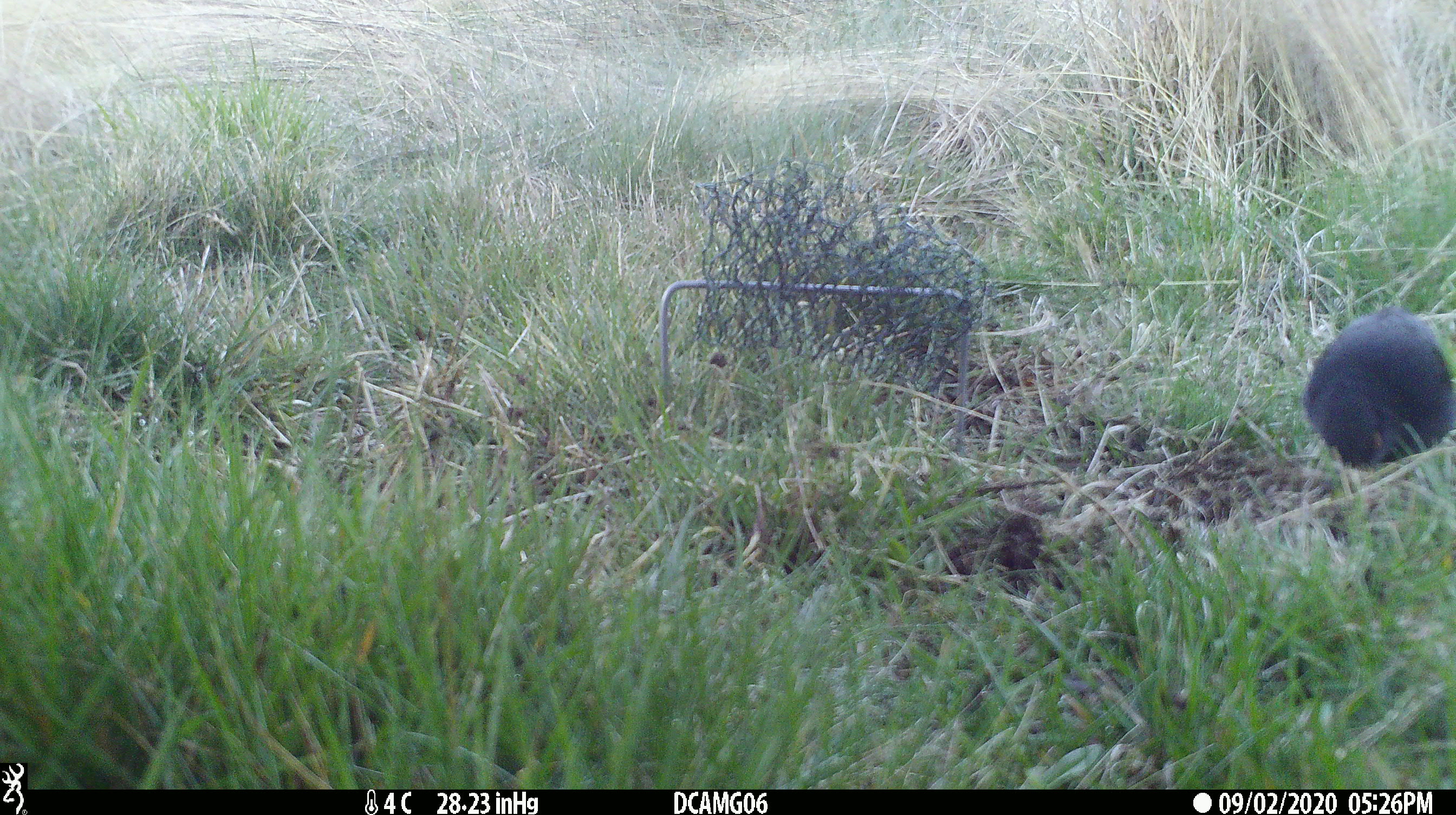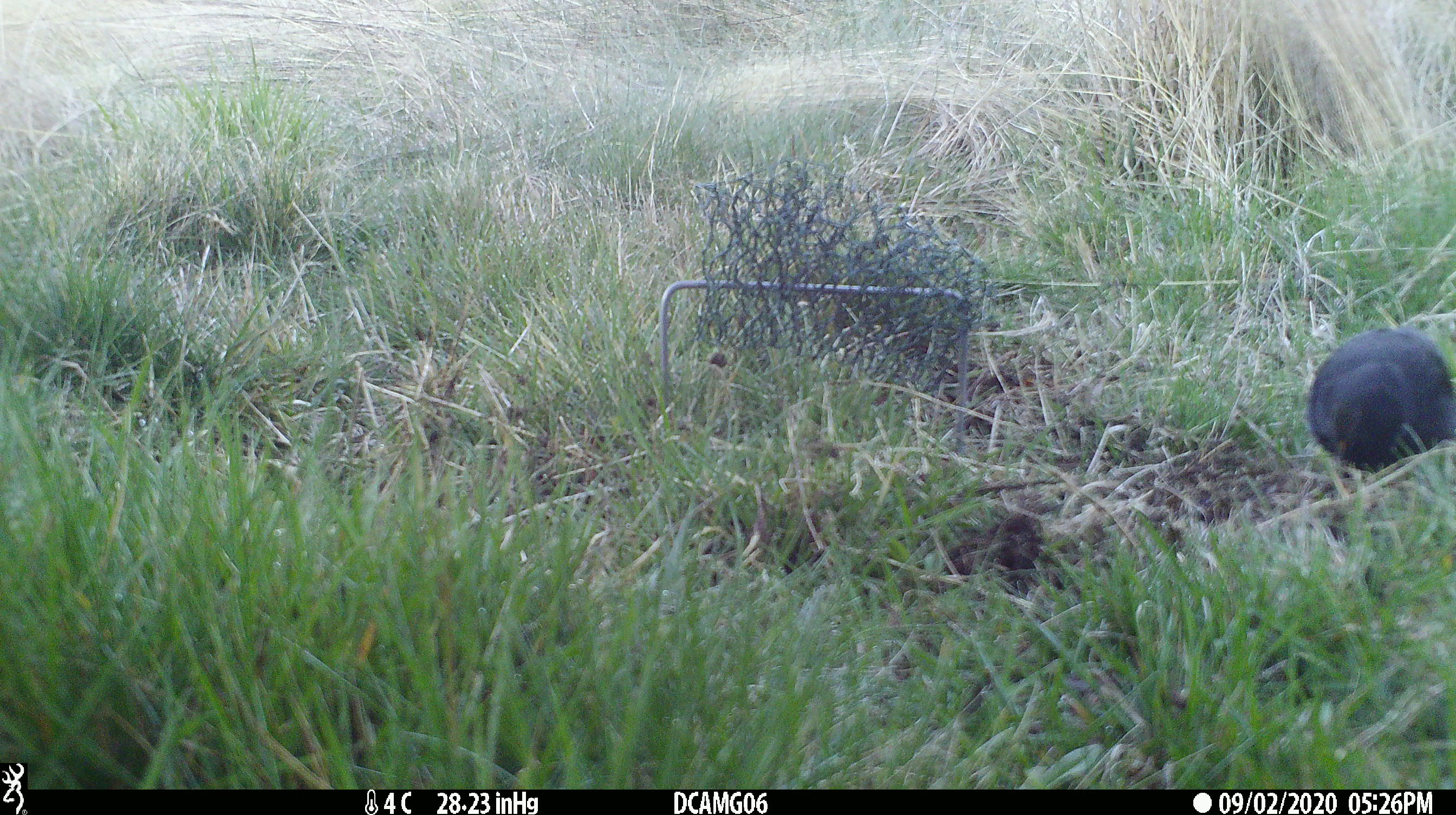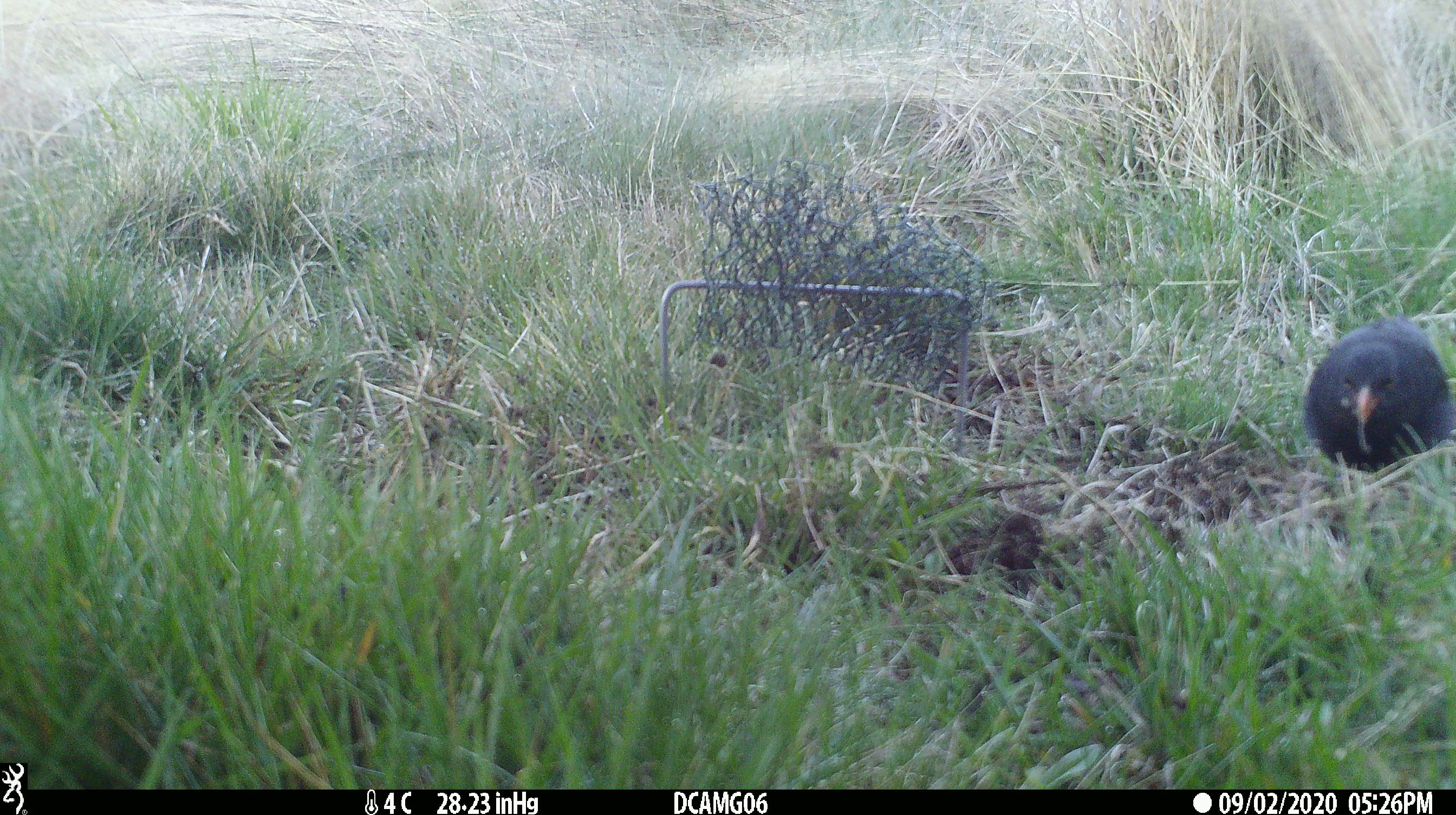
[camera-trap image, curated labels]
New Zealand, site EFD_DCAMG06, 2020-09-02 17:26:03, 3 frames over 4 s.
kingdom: Animalia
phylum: Chordata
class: Aves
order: Passeriformes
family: Turdidae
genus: Turdus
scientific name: Turdus merula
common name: eurasian blackbird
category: blackbird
Blackbird (eurasian blackbird) (Turdus merula).